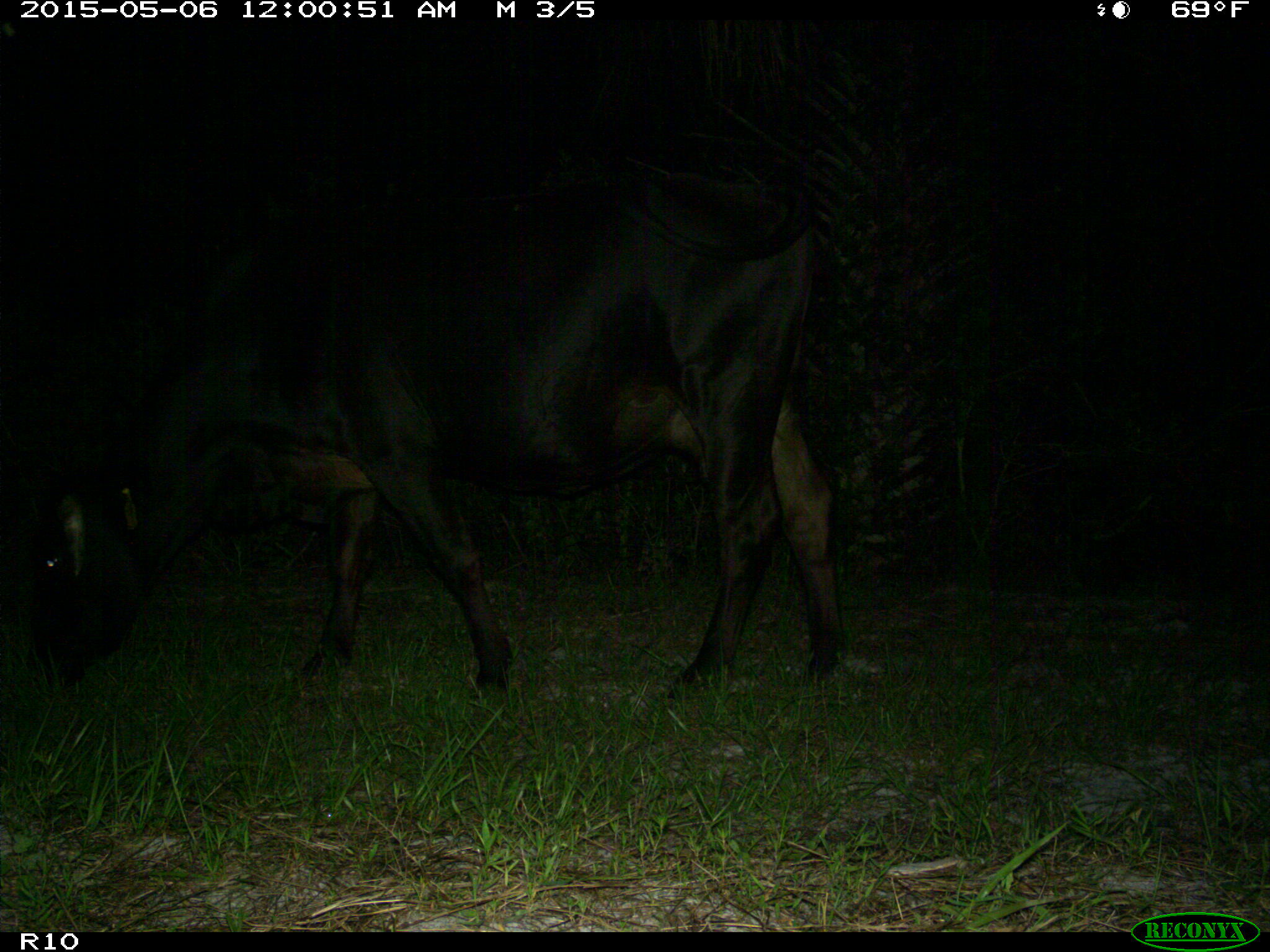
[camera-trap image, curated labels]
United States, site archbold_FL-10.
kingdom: Animalia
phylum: Chordata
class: Mammalia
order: Artiodactyla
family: Bovidae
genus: Bos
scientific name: Bos taurus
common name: domestic cow